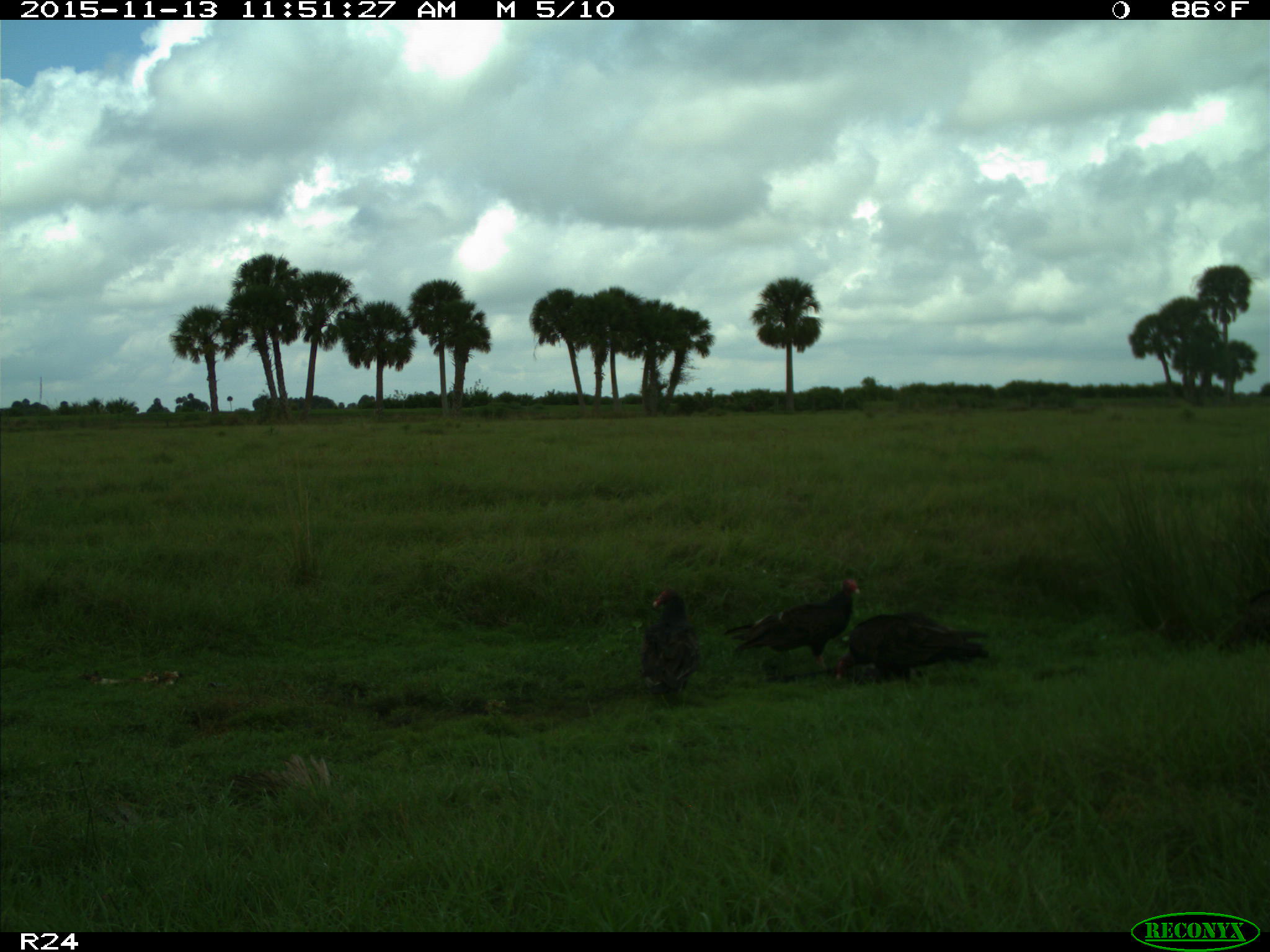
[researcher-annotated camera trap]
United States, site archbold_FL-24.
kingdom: Animalia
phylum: Chordata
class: Aves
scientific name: Aves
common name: birds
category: unidentified bird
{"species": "unidentified bird (birds) (Aves)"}